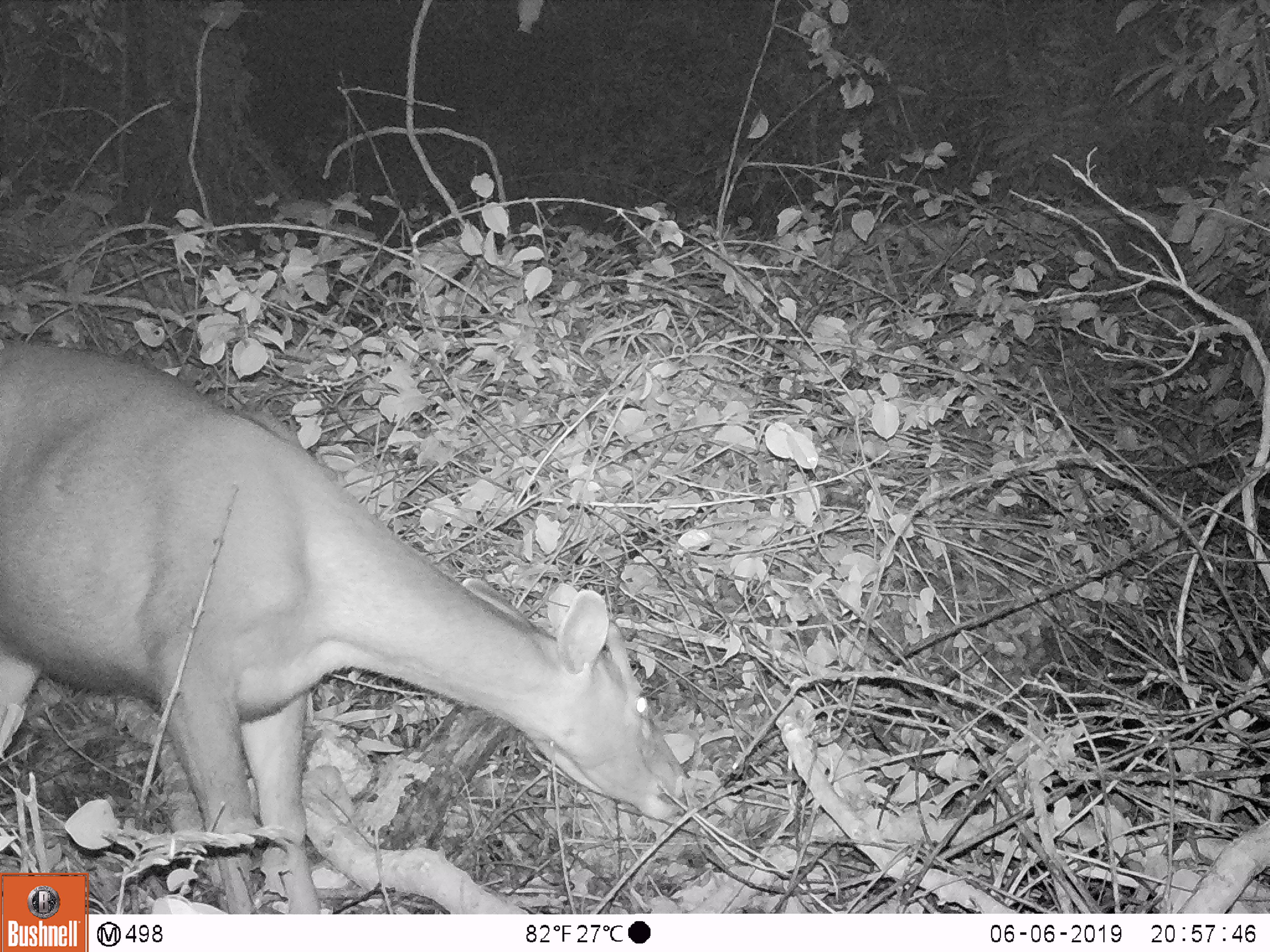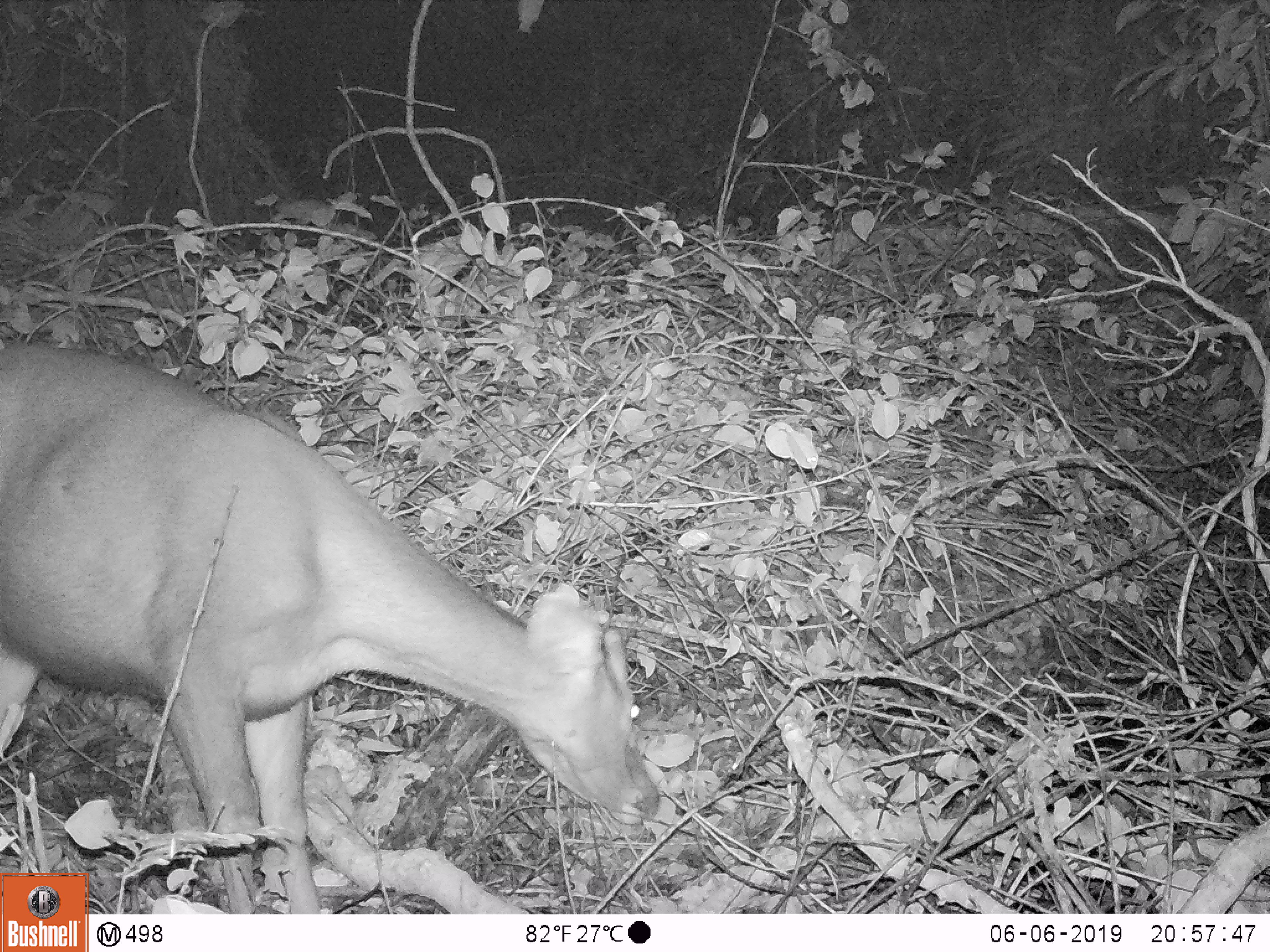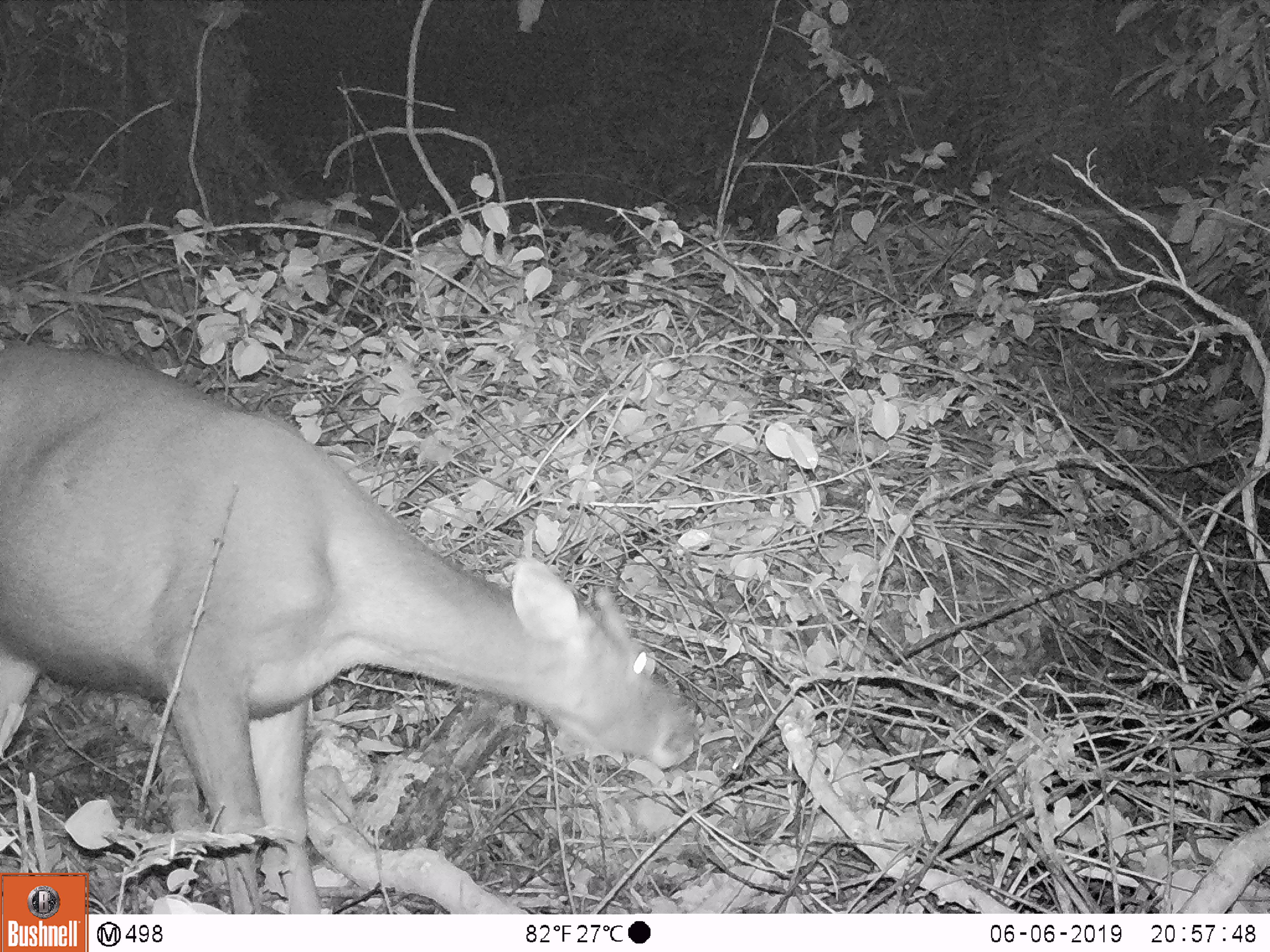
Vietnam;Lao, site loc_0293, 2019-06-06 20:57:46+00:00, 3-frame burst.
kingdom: Animalia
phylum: Chordata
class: Mammalia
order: Artiodactyla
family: Cervidae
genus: Rusa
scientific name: Rusa unicolor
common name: sambar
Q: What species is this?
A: Sambar (Rusa unicolor).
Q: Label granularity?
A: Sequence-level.